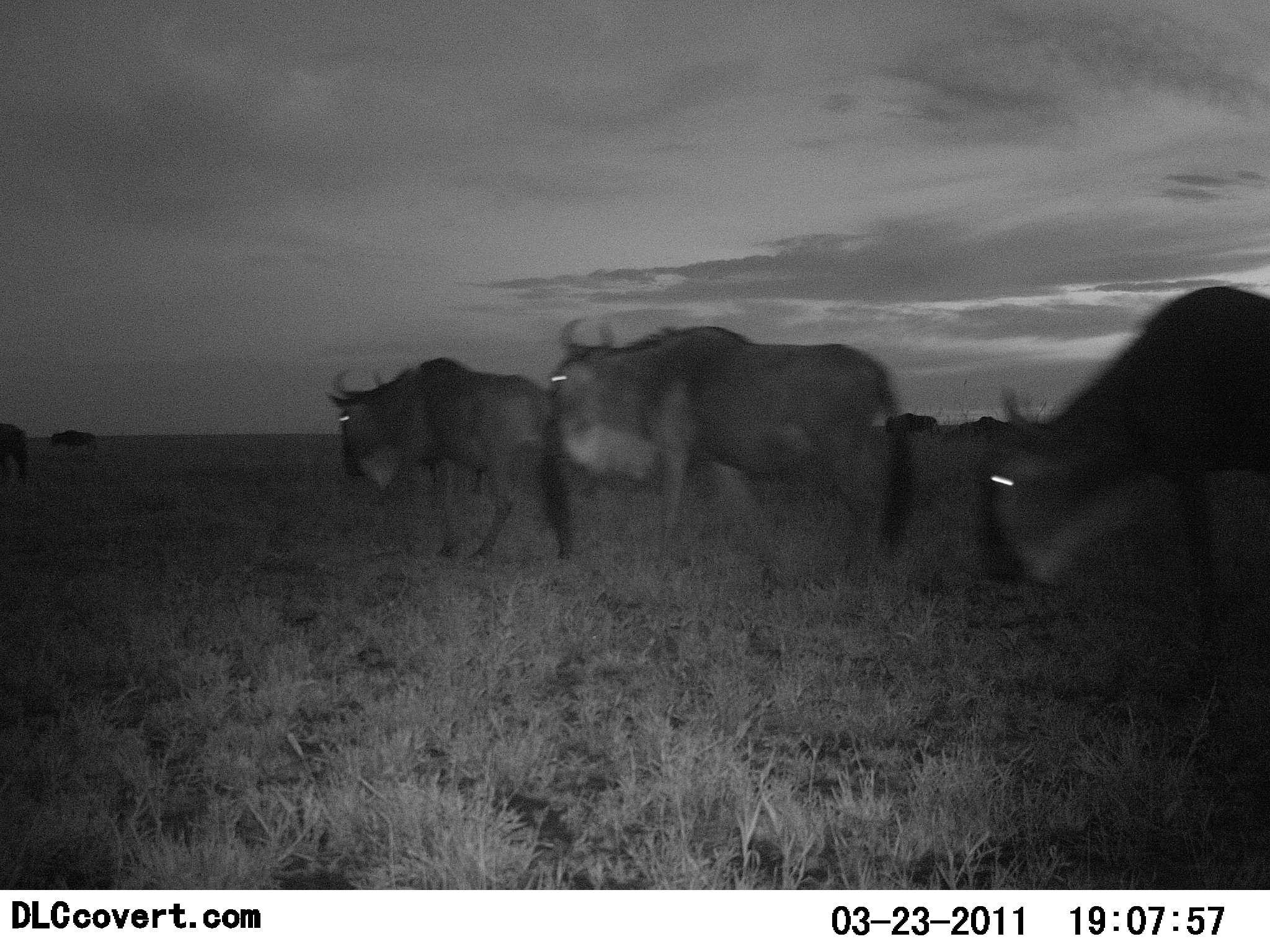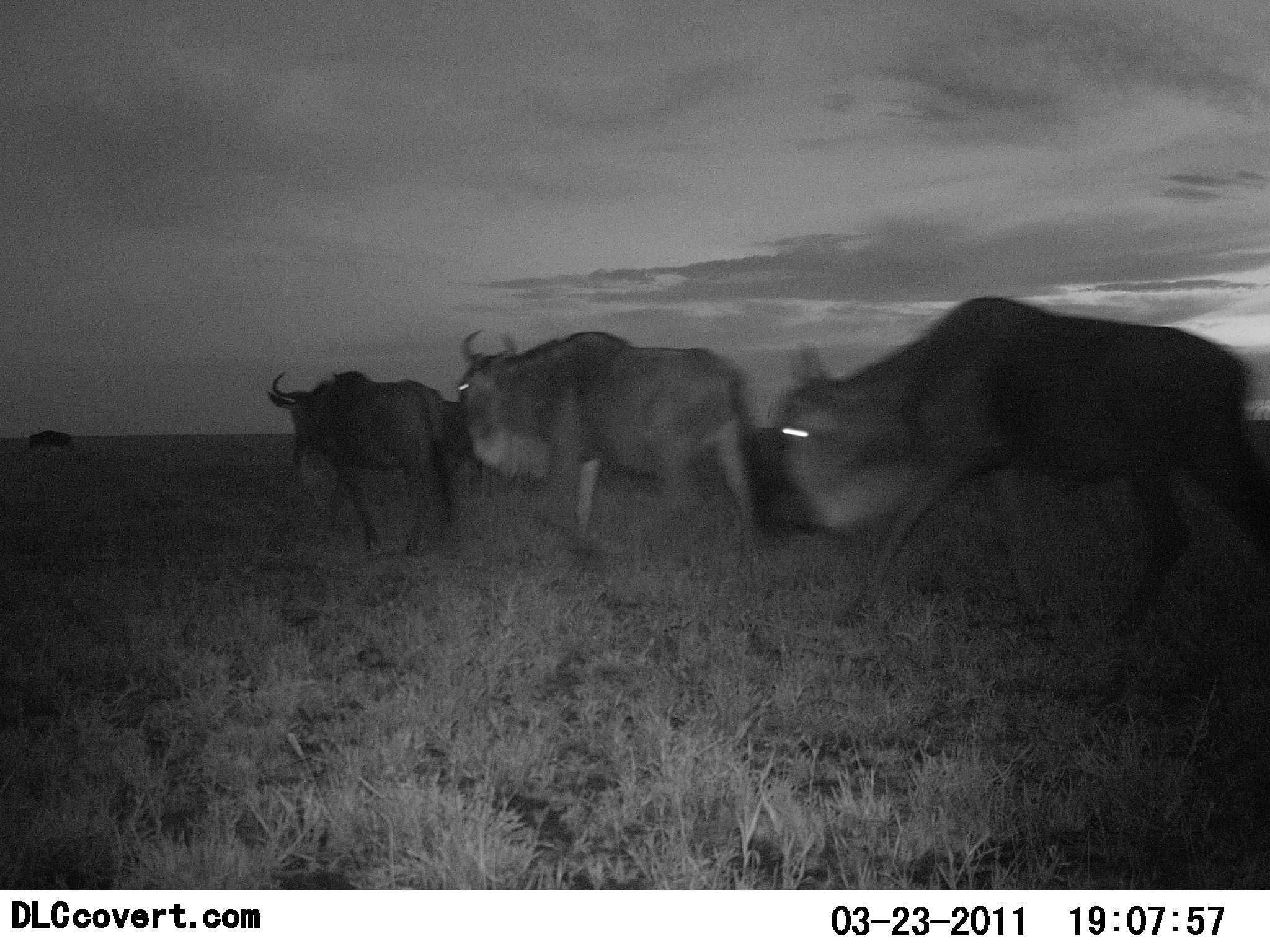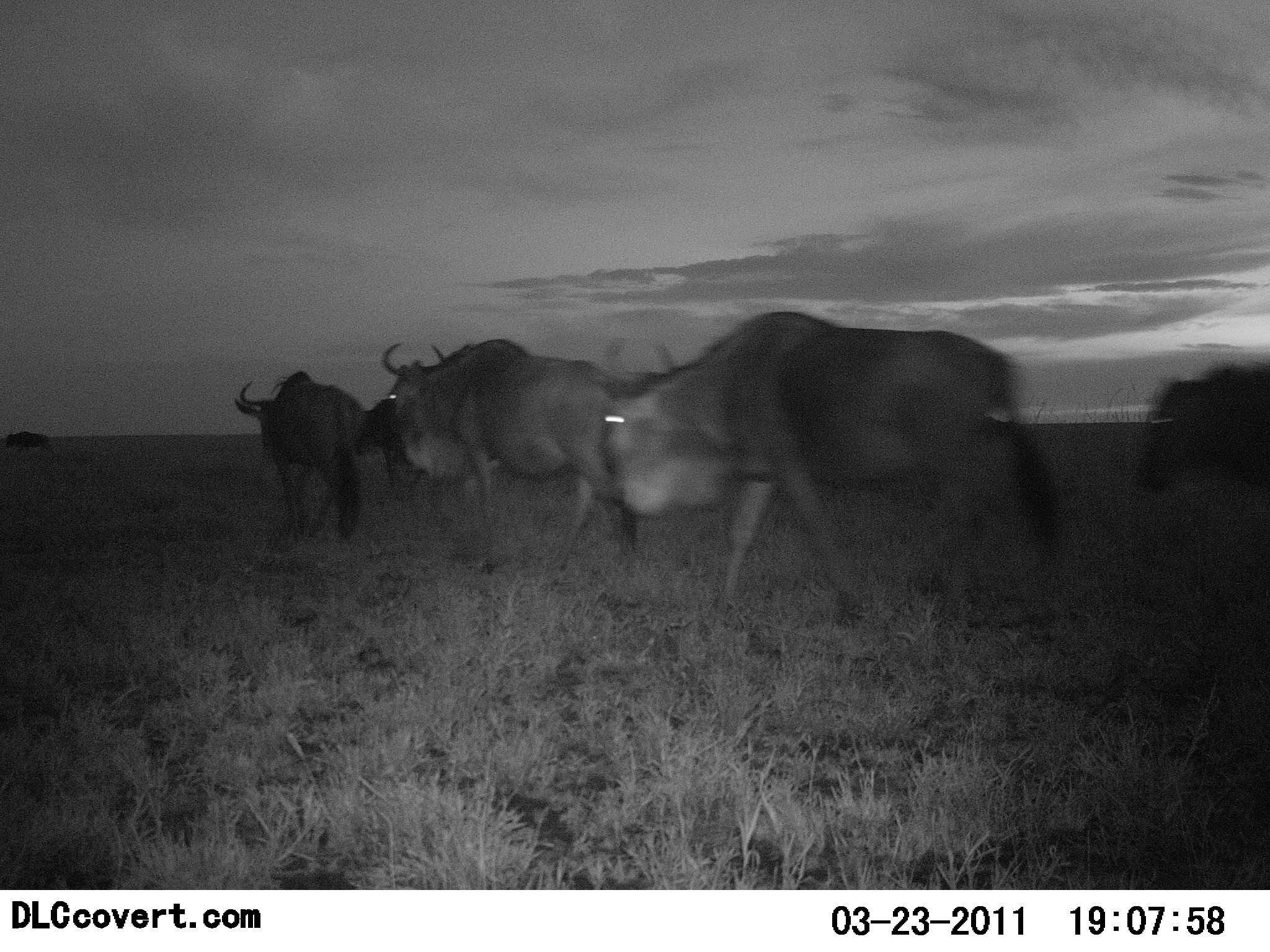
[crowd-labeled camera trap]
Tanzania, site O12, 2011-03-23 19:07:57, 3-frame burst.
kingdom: Animalia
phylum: Chordata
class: Mammalia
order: Artiodactyla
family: Bovidae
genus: Connochaetes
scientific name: Connochaetes taurinus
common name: blue wildebeest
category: wildebeest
Wildebeest (blue wildebeest) (Connochaetes taurinus), count 7. Behavior (volunteer vote fractions): standing 0%, resting 0%, moving 100%, interacting 0%. Young present (vote fraction): 0%. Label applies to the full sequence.